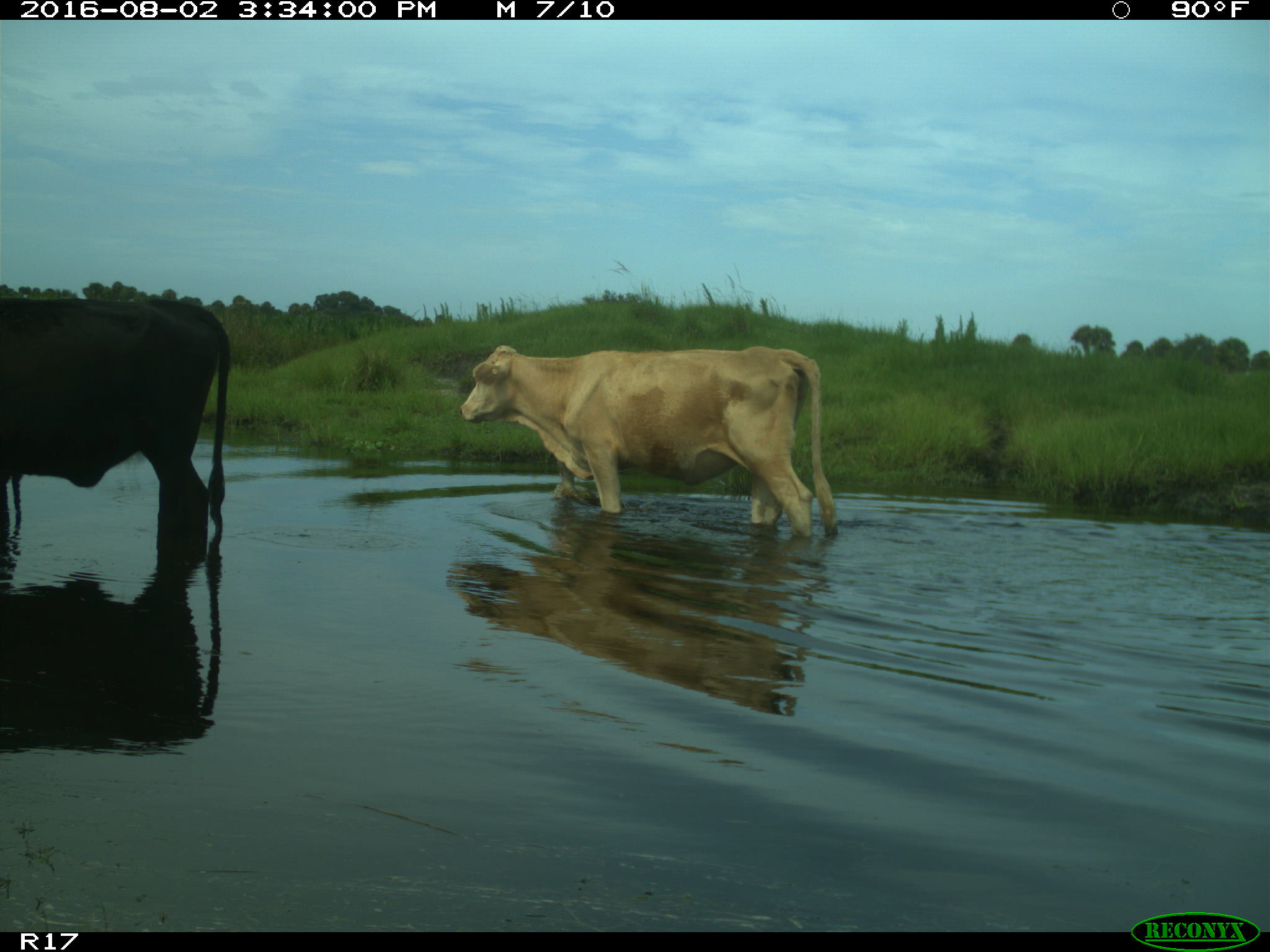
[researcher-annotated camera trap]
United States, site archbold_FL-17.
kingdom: Animalia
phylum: Chordata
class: Mammalia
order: Artiodactyla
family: Bovidae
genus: Bos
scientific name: Bos taurus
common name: domestic cow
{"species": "Bos taurus (domestic cow)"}